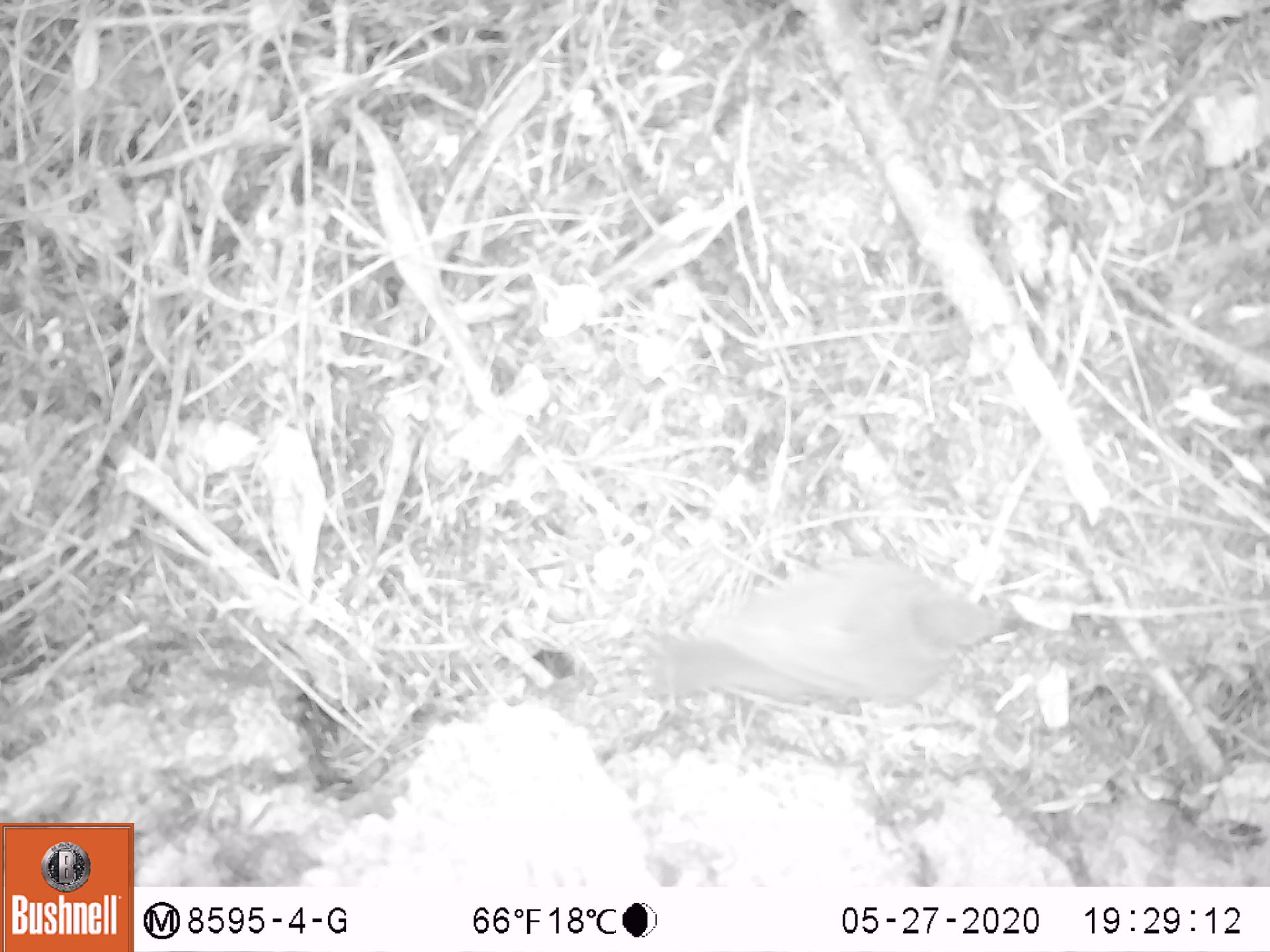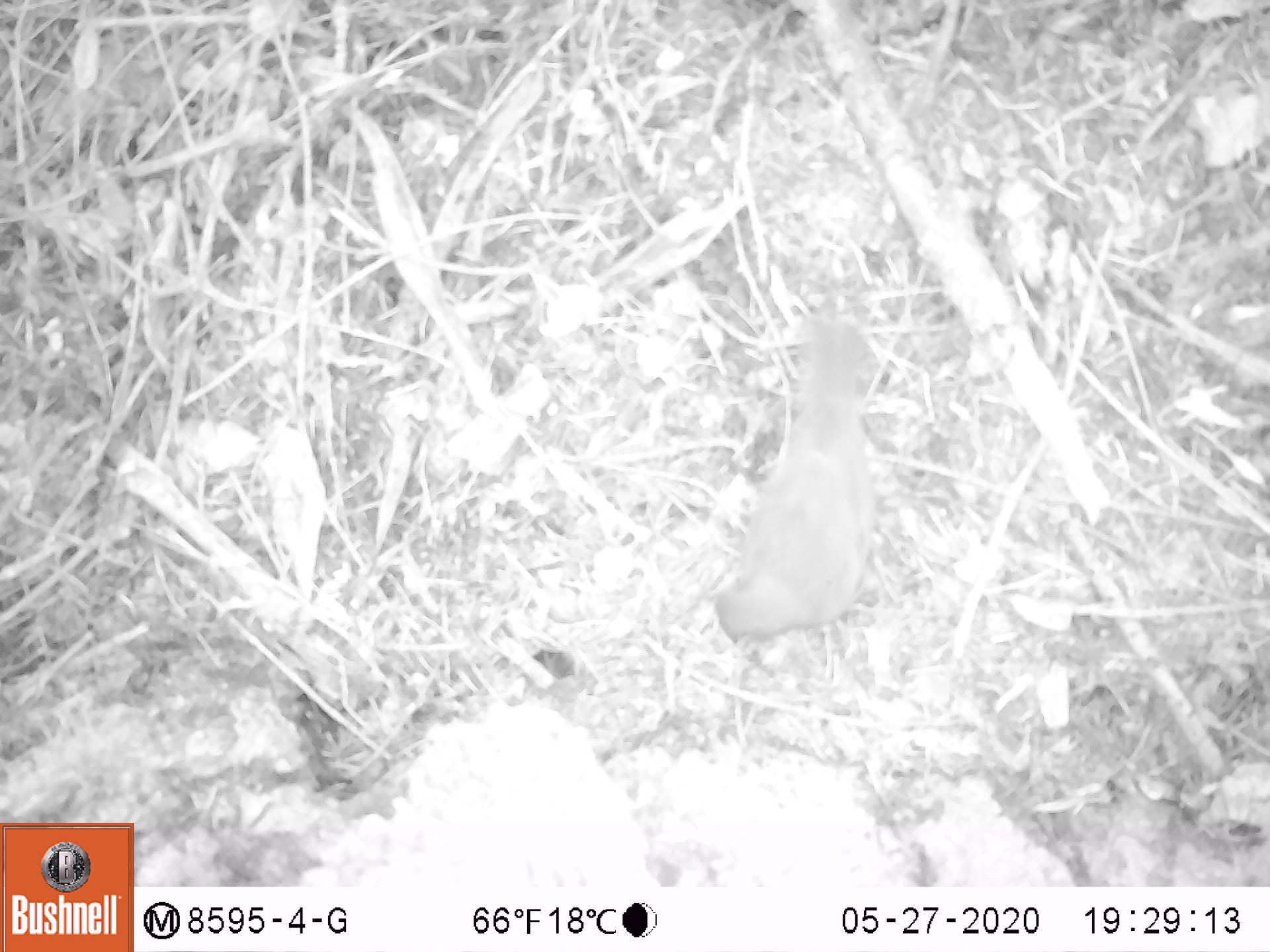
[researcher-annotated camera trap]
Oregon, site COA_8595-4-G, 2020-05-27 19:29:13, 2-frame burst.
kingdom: Animalia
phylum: Chordata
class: Aves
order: Passeriformes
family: Turdidae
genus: Catharus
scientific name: Catharus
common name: brown thrushes and nightingale-thrushes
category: catharus species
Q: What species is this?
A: Catharus species (brown thrushes and nightingale-thrushes) (Catharus).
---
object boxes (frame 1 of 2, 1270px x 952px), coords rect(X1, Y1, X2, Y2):
catharus species: rect(636, 544, 1048, 711)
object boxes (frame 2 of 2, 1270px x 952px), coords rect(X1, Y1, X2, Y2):
catharus species: rect(702, 311, 893, 653)